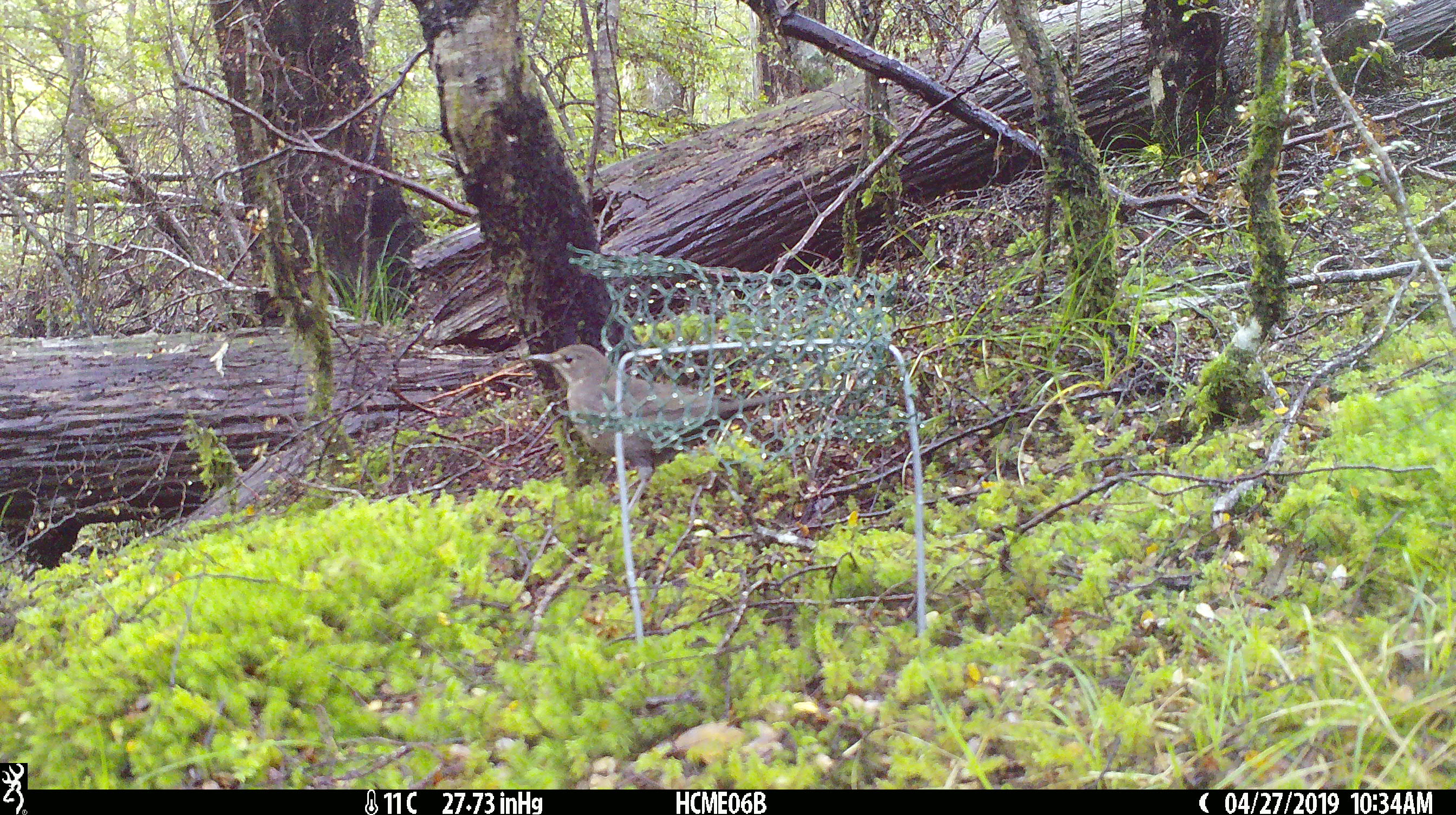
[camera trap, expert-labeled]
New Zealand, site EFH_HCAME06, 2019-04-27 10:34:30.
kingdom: Animalia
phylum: Chordata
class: Aves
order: Passeriformes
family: Turdidae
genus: Turdus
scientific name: Turdus merula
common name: eurasian blackbird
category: blackbird